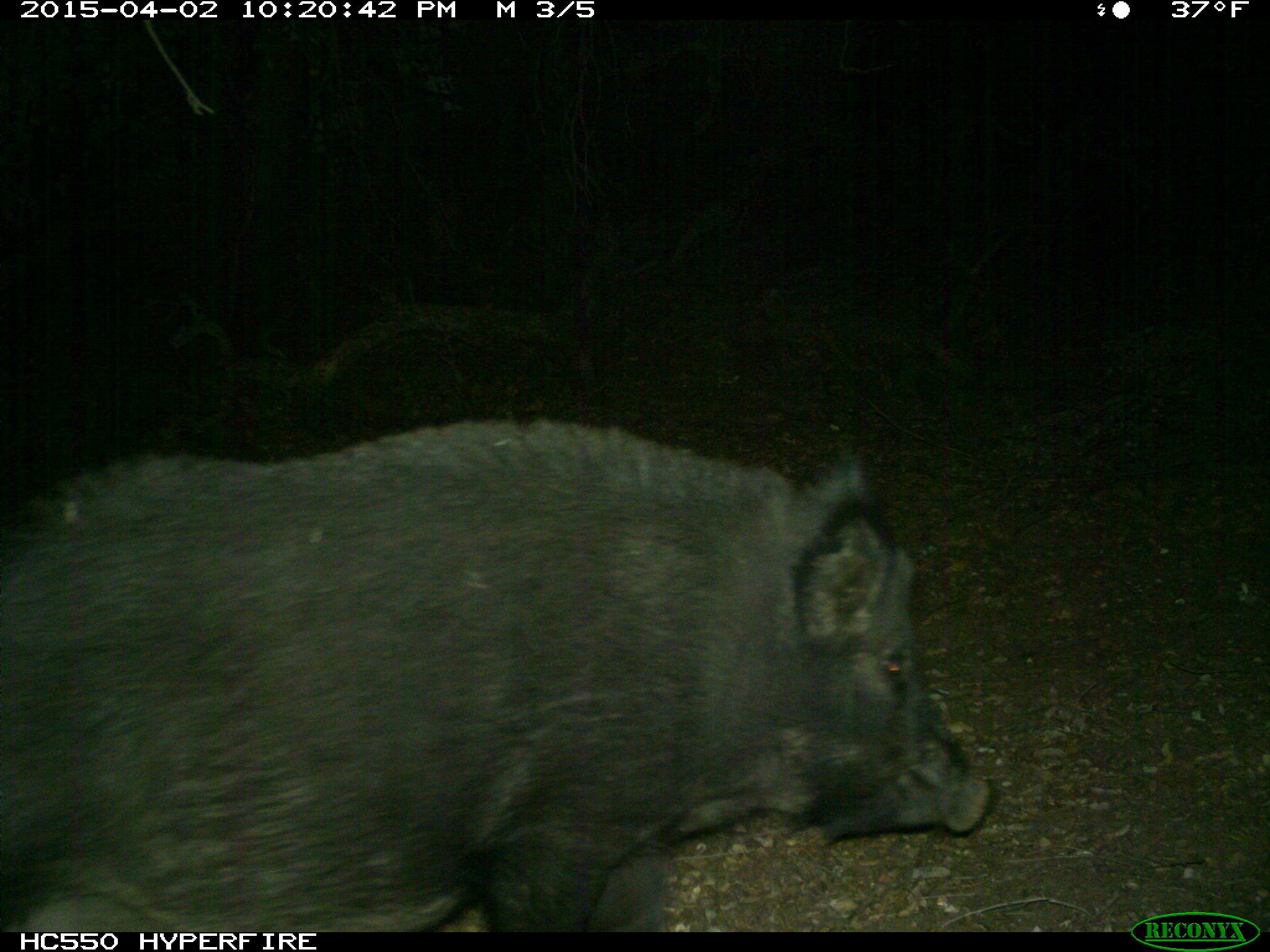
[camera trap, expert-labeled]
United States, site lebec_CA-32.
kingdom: Animalia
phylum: Chordata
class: Mammalia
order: Artiodactyla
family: Suidae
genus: Sus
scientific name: Sus scrofa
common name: wild boar